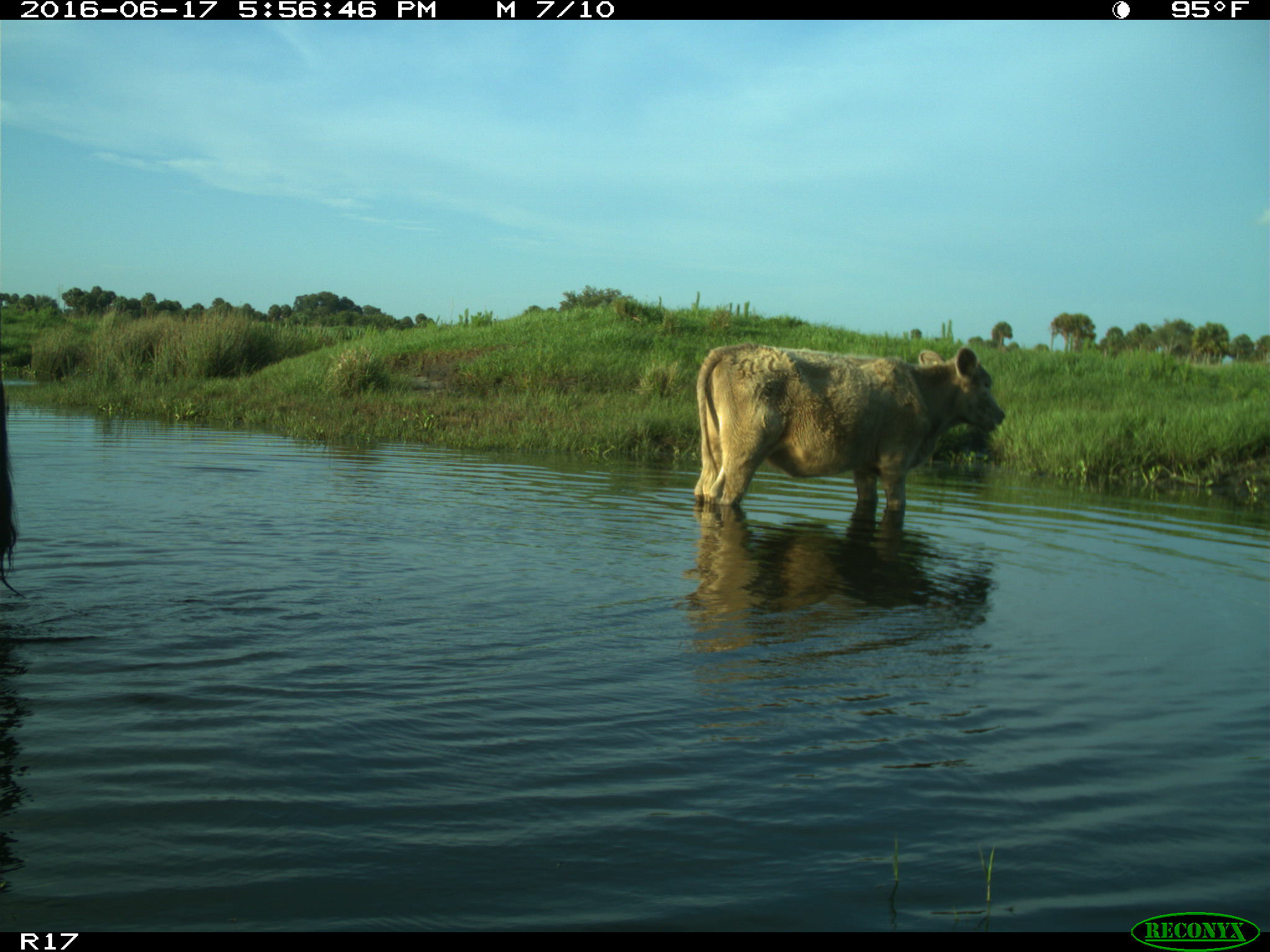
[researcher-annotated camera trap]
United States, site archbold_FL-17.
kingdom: Animalia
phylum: Chordata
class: Mammalia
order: Artiodactyla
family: Bovidae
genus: Bos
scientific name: Bos taurus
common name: domestic cow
Bos taurus (domestic cow).